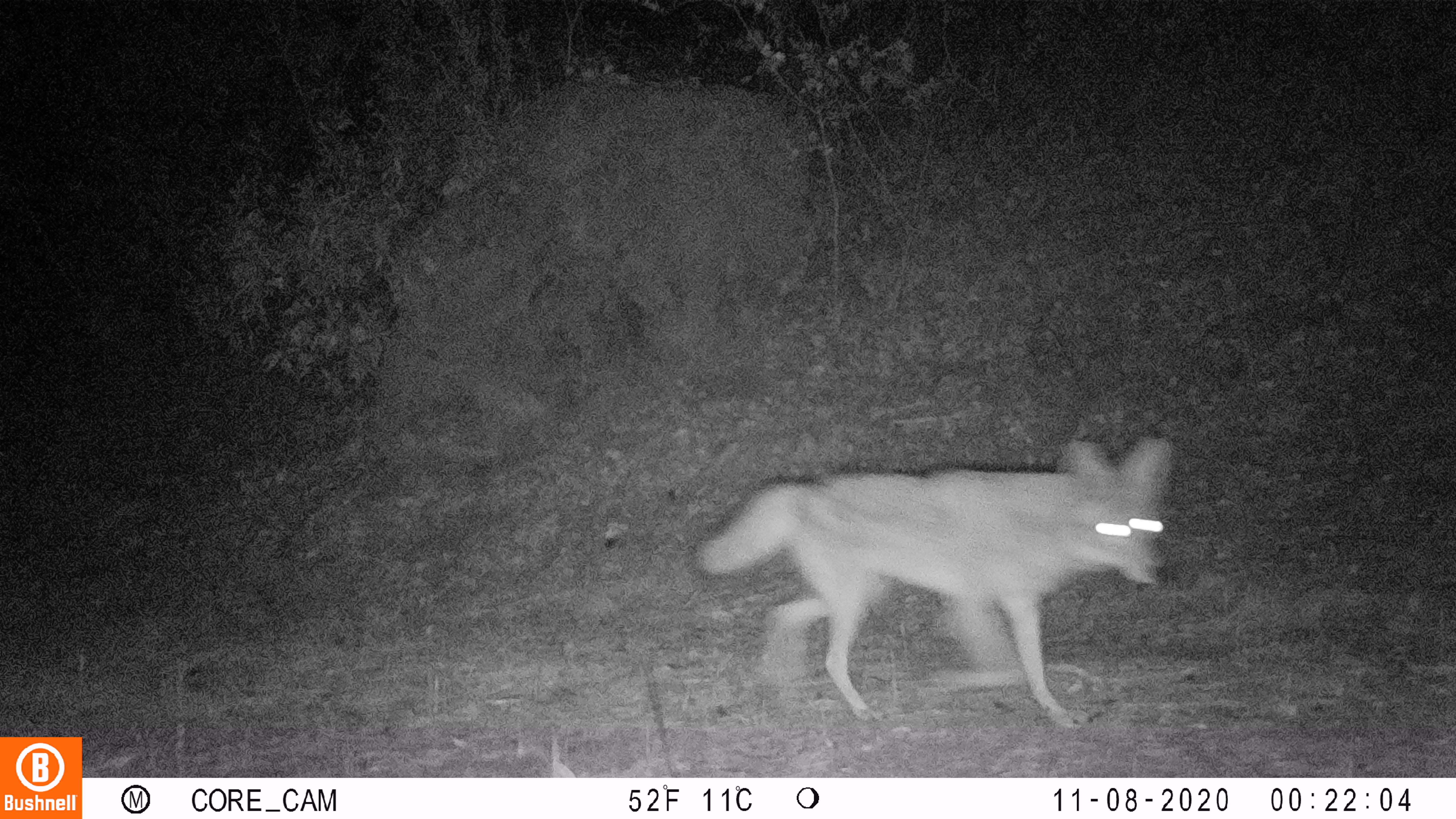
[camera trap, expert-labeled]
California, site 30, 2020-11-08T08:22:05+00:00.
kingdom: Animalia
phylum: Chordata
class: Mammalia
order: Carnivora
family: Canidae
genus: Canis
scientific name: Canis latrans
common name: coyote